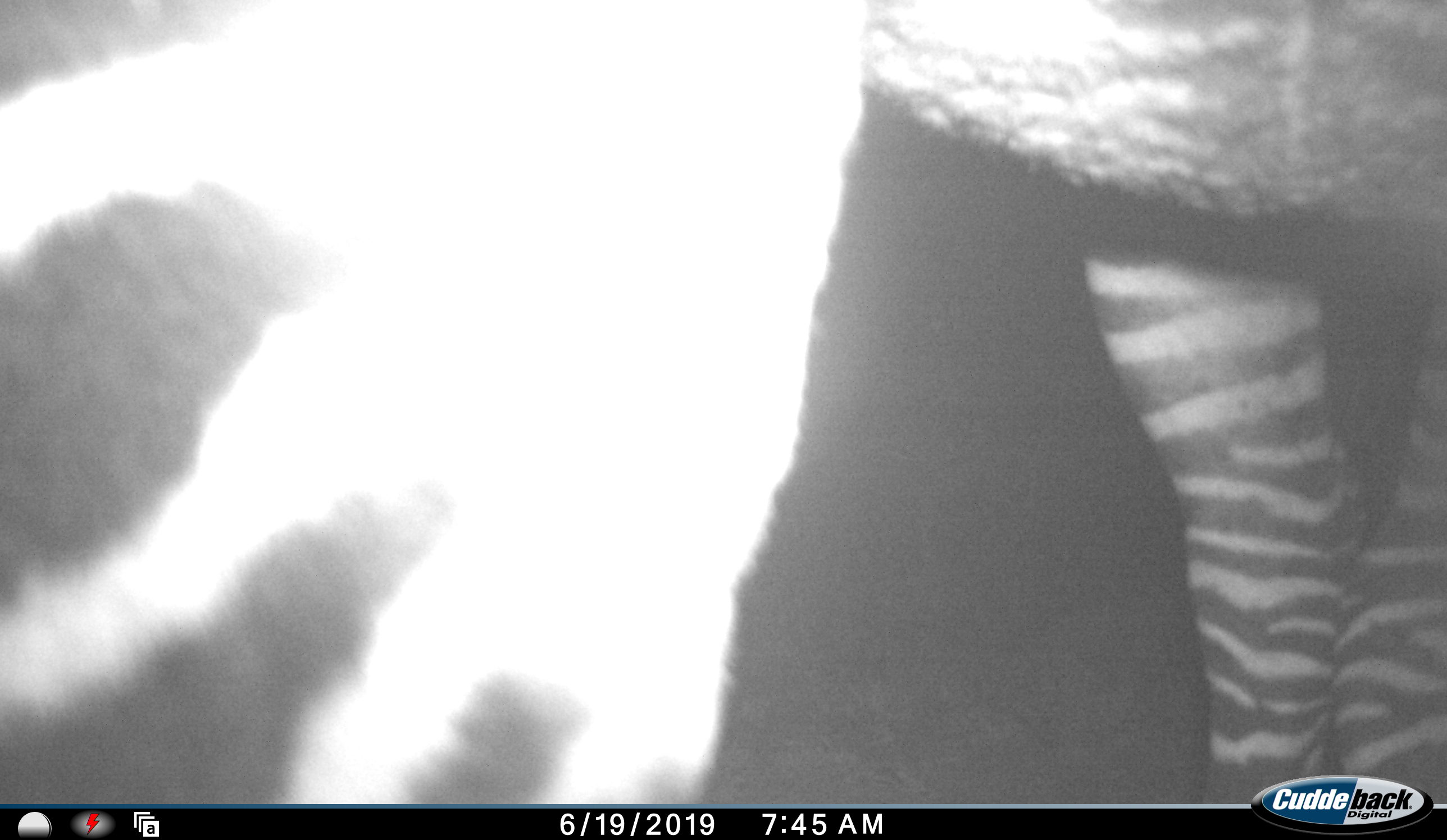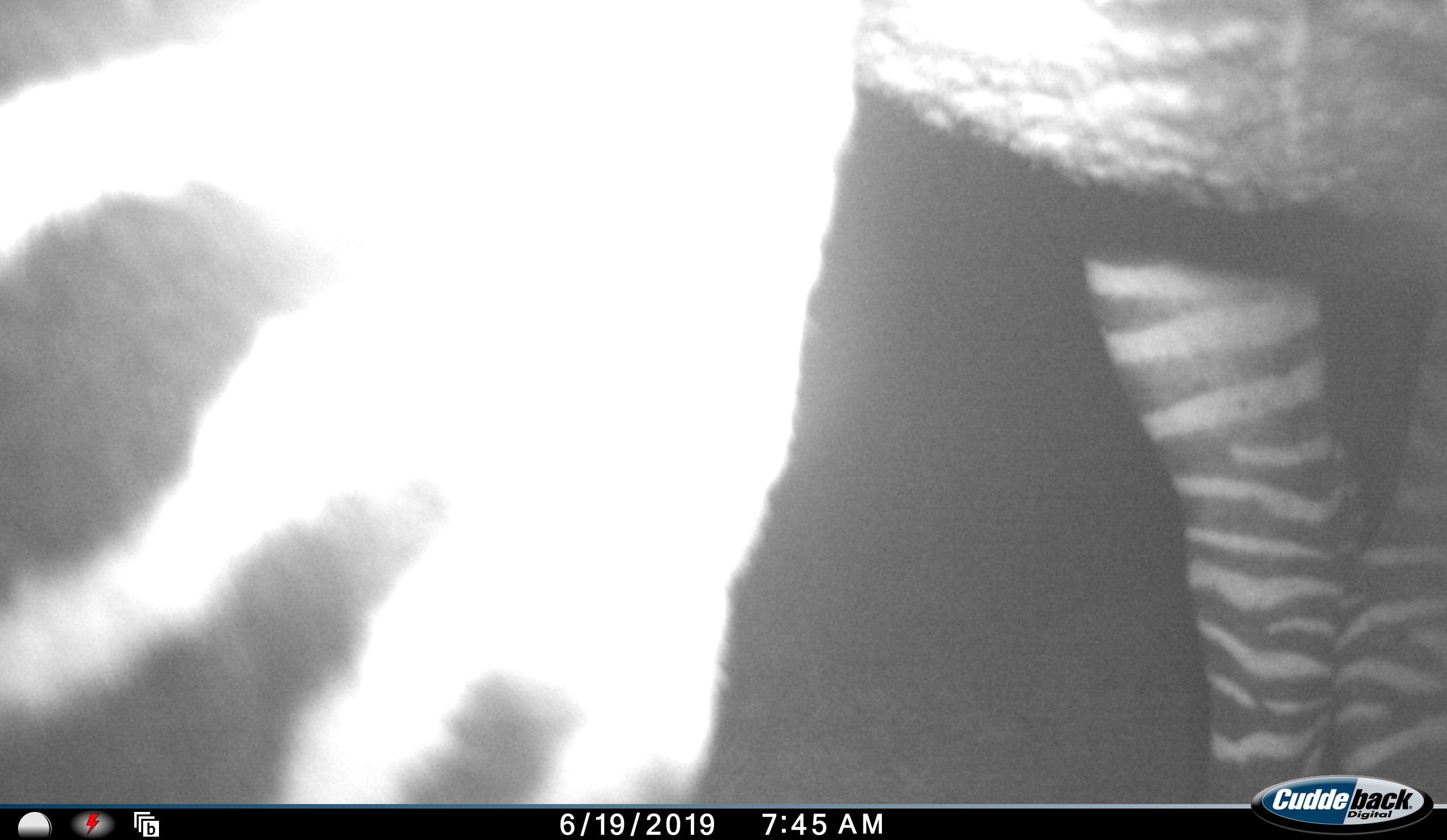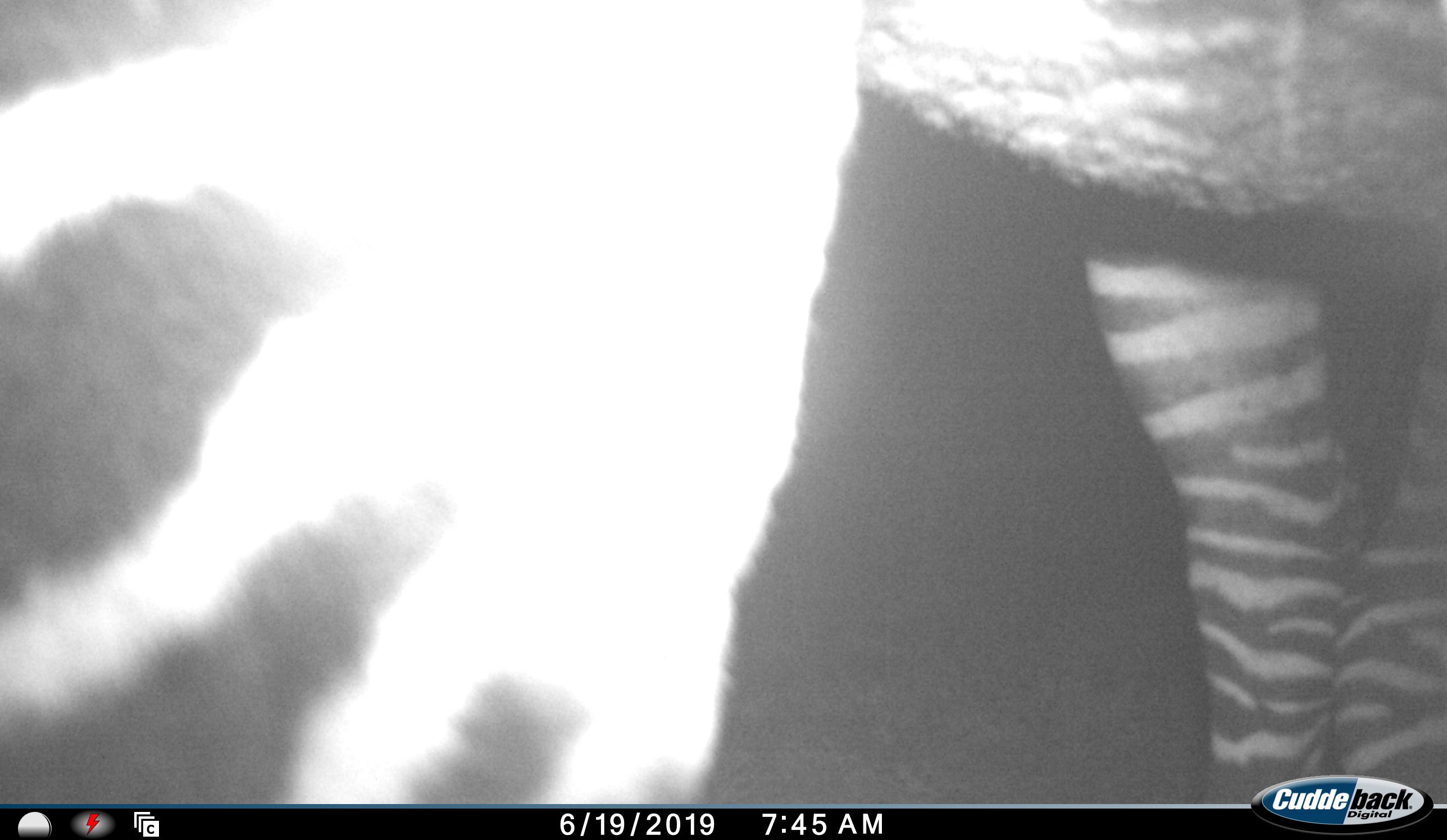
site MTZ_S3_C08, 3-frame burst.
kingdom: Animalia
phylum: Chordata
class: Mammalia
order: Perissodactyla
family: Equidae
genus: Equus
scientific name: Equus zebra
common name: mountain zebra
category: zebramountain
Zebramountain (mountain zebra) (Equus zebra), count 1. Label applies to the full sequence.